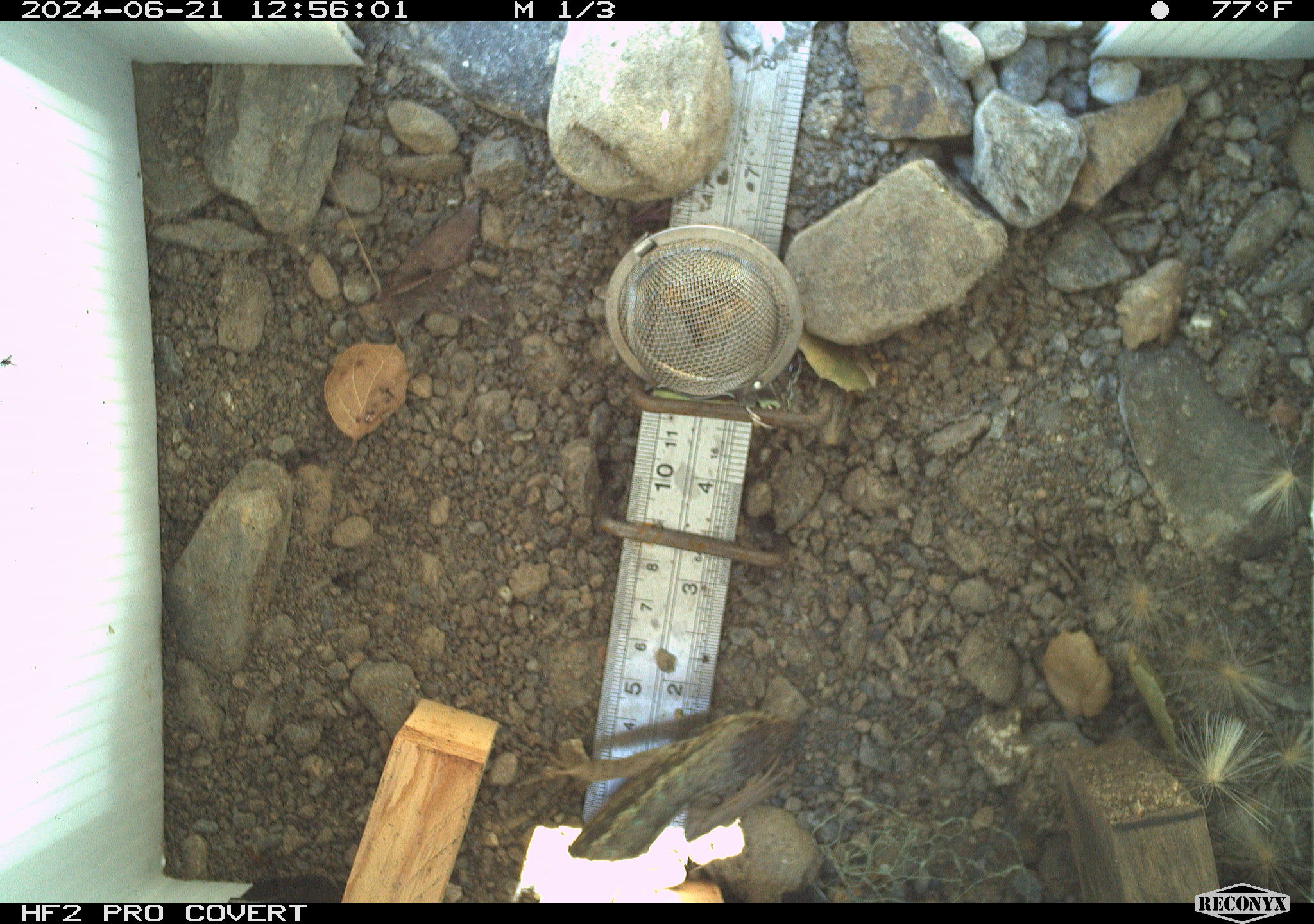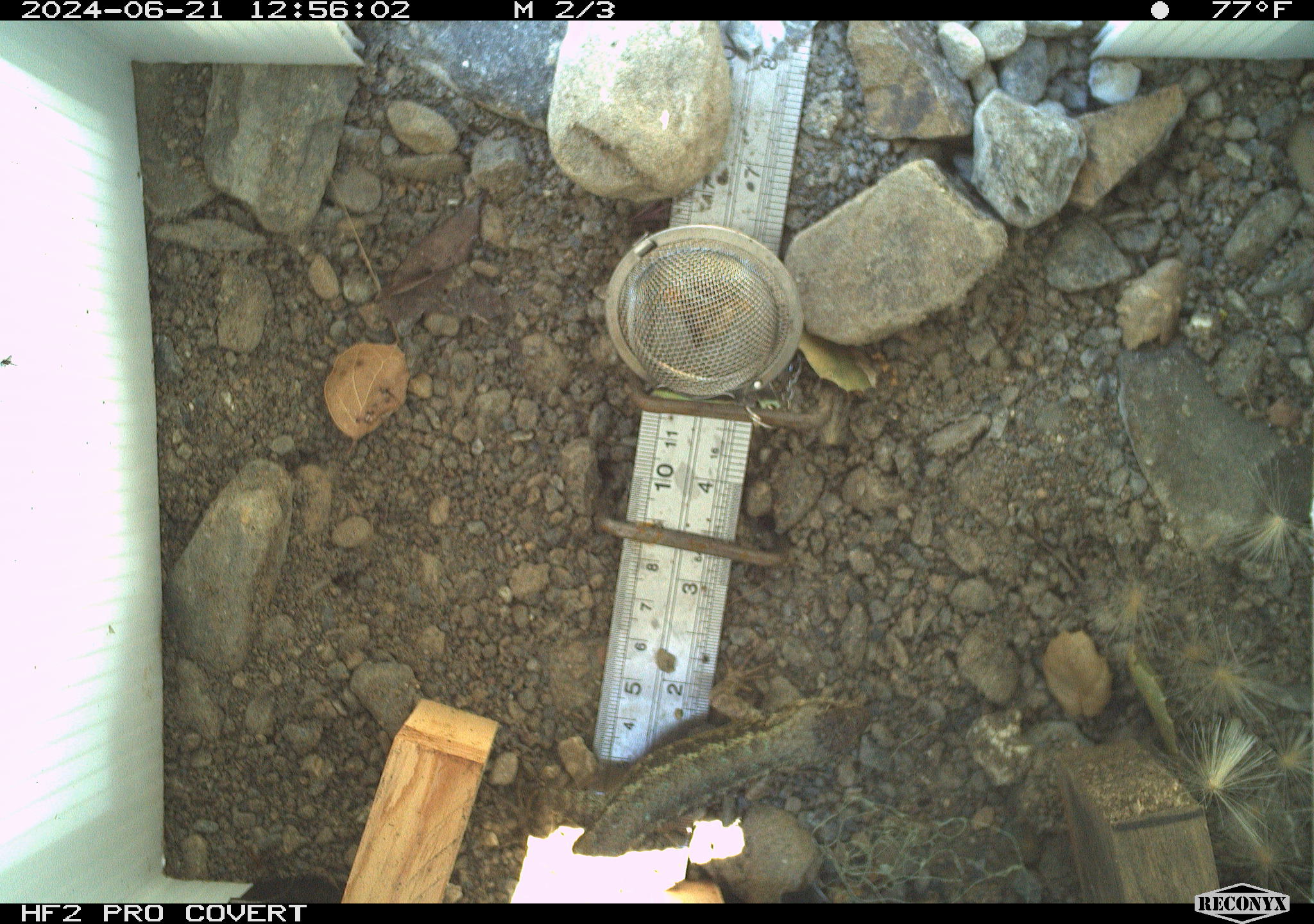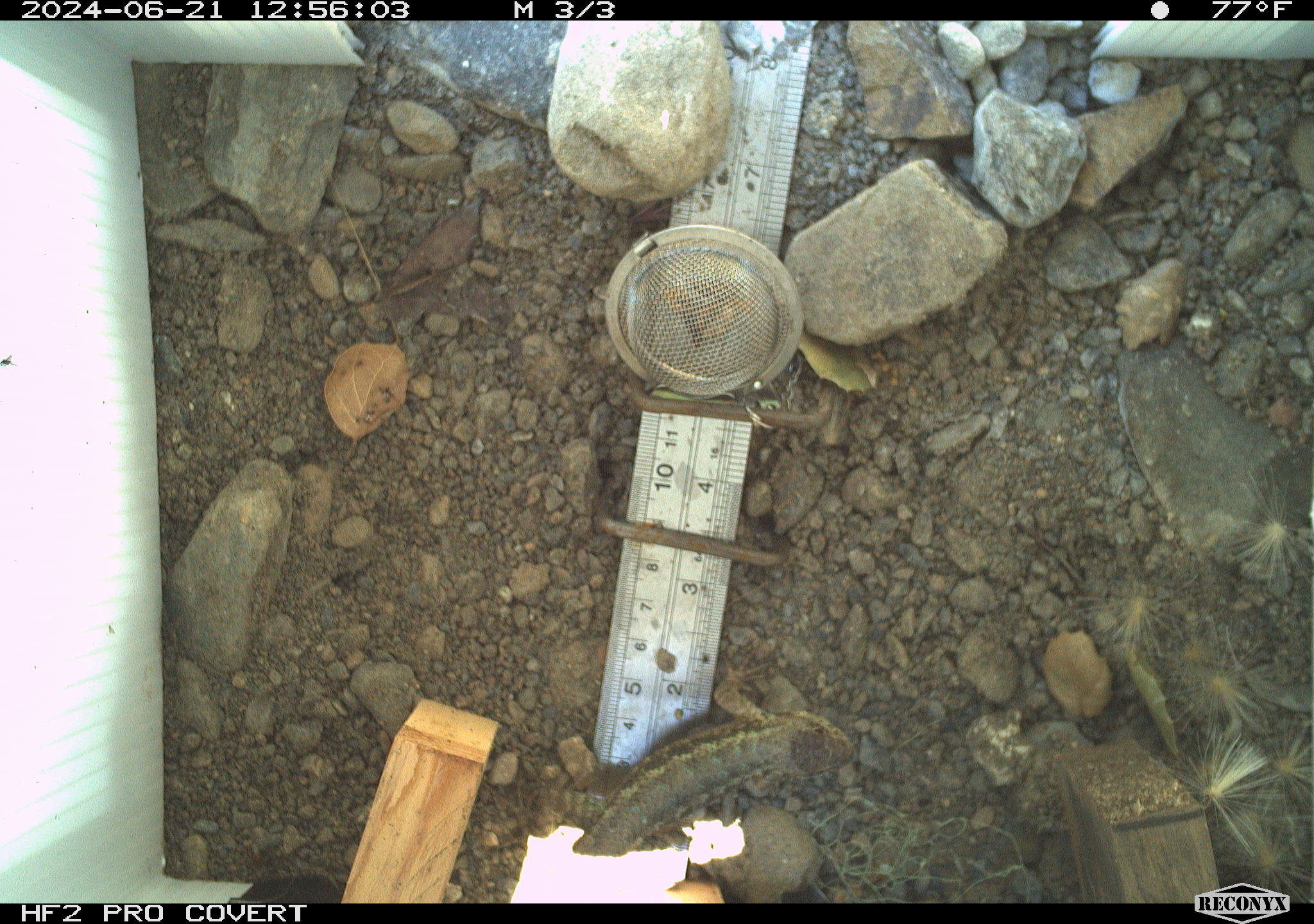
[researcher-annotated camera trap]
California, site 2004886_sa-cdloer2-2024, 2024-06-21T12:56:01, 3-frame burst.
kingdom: Animalia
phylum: Chordata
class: Reptilia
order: Squamata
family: Phrynosomatidae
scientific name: Phrynosomatidae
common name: phrynosomatid lizards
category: phrynosomatidae family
Phrynosomatidae family (phrynosomatid lizards) (Phrynosomatidae).